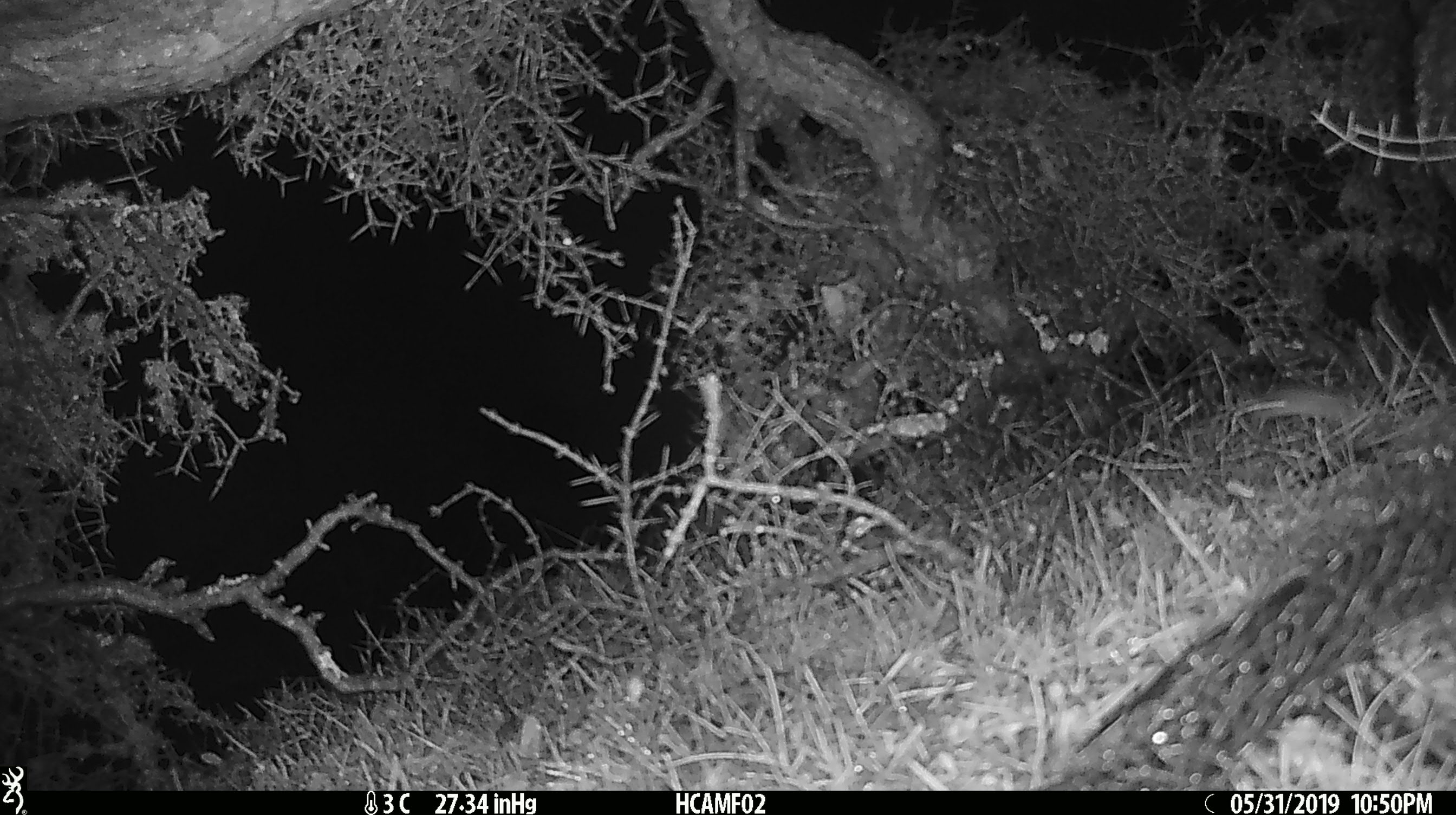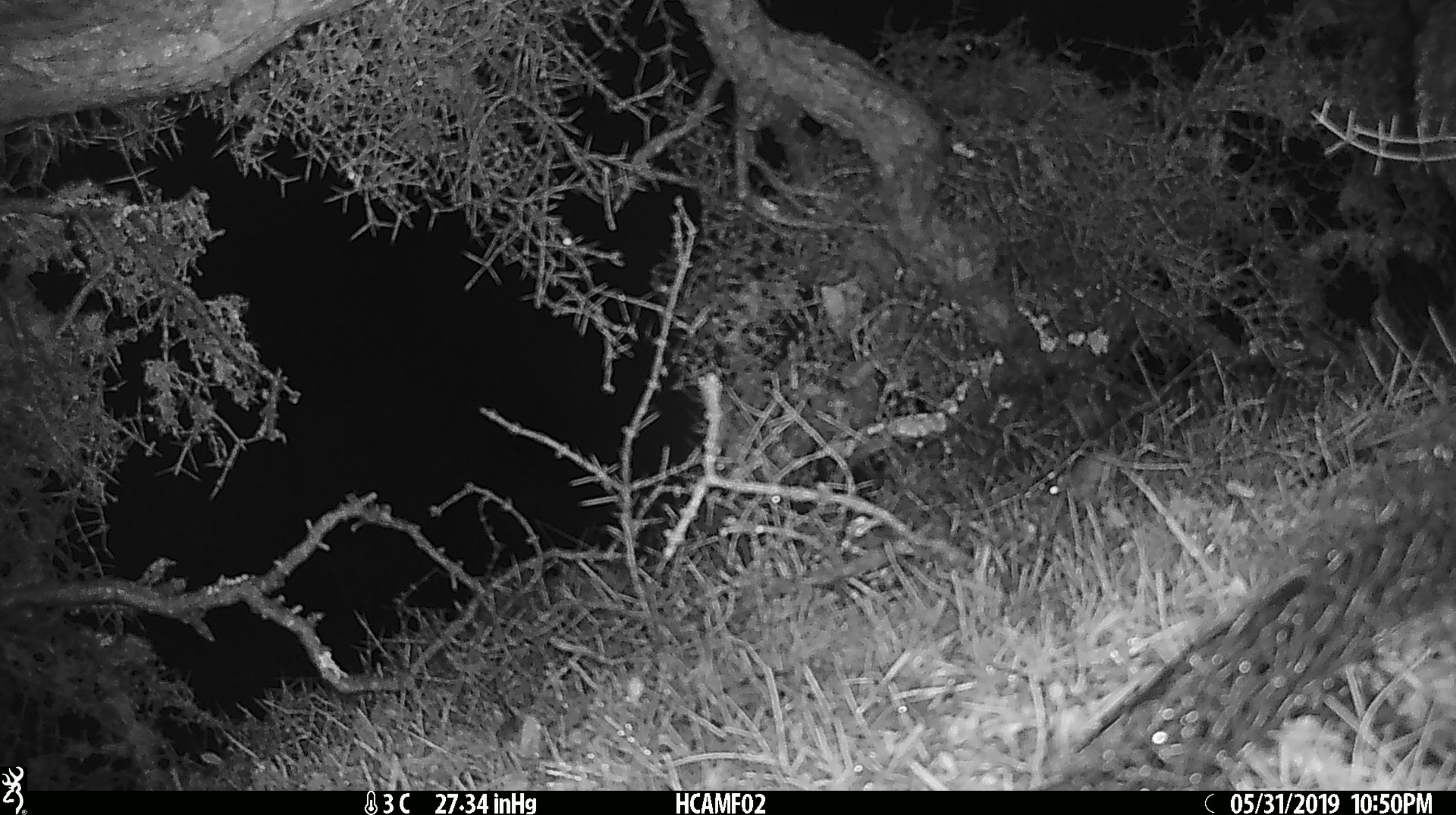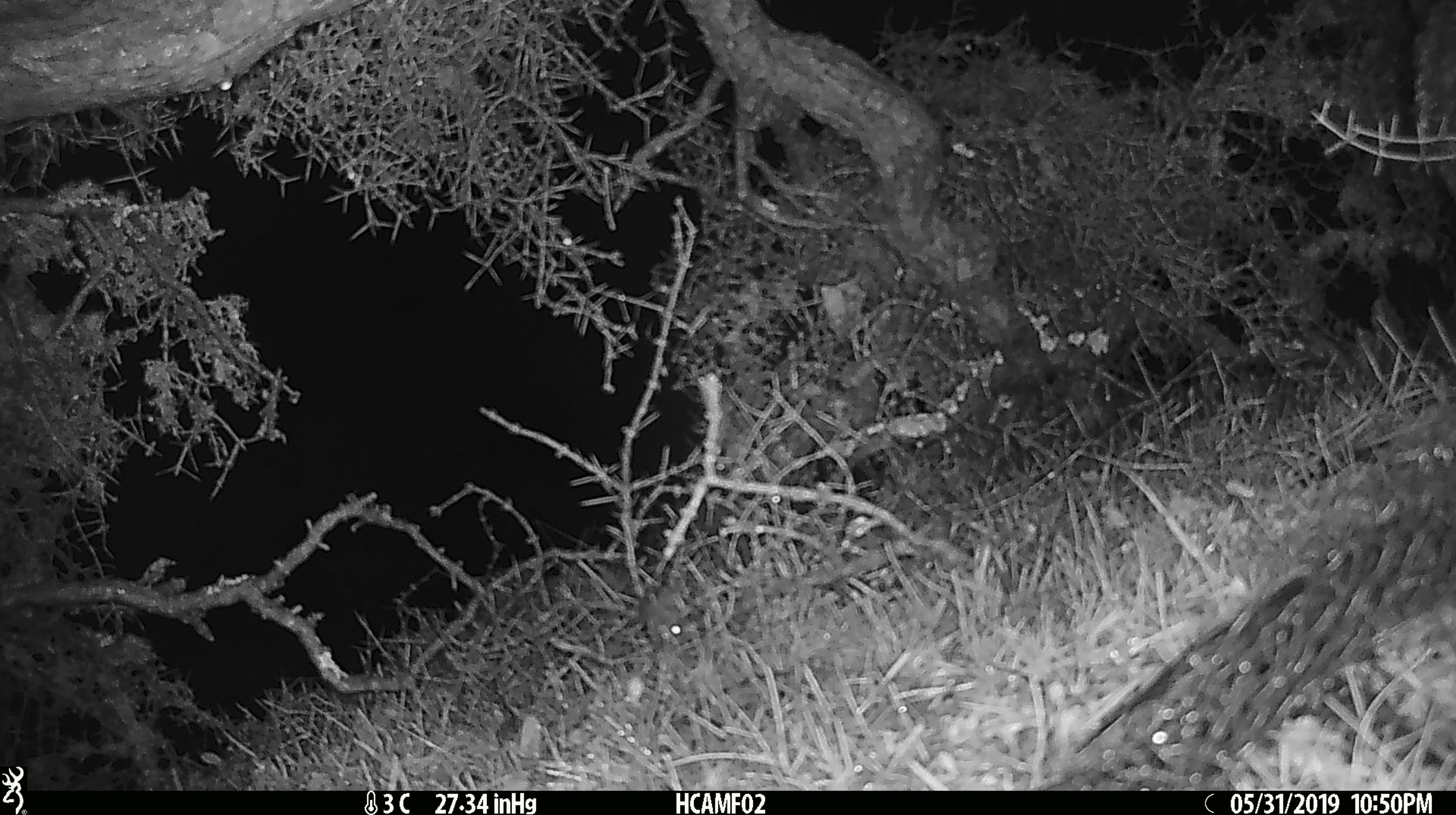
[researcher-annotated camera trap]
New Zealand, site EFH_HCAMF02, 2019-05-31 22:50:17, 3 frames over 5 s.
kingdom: Animalia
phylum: Chordata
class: Mammalia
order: Rodentia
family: Muridae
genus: Mus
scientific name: Mus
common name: mouse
Mouse (Mus).